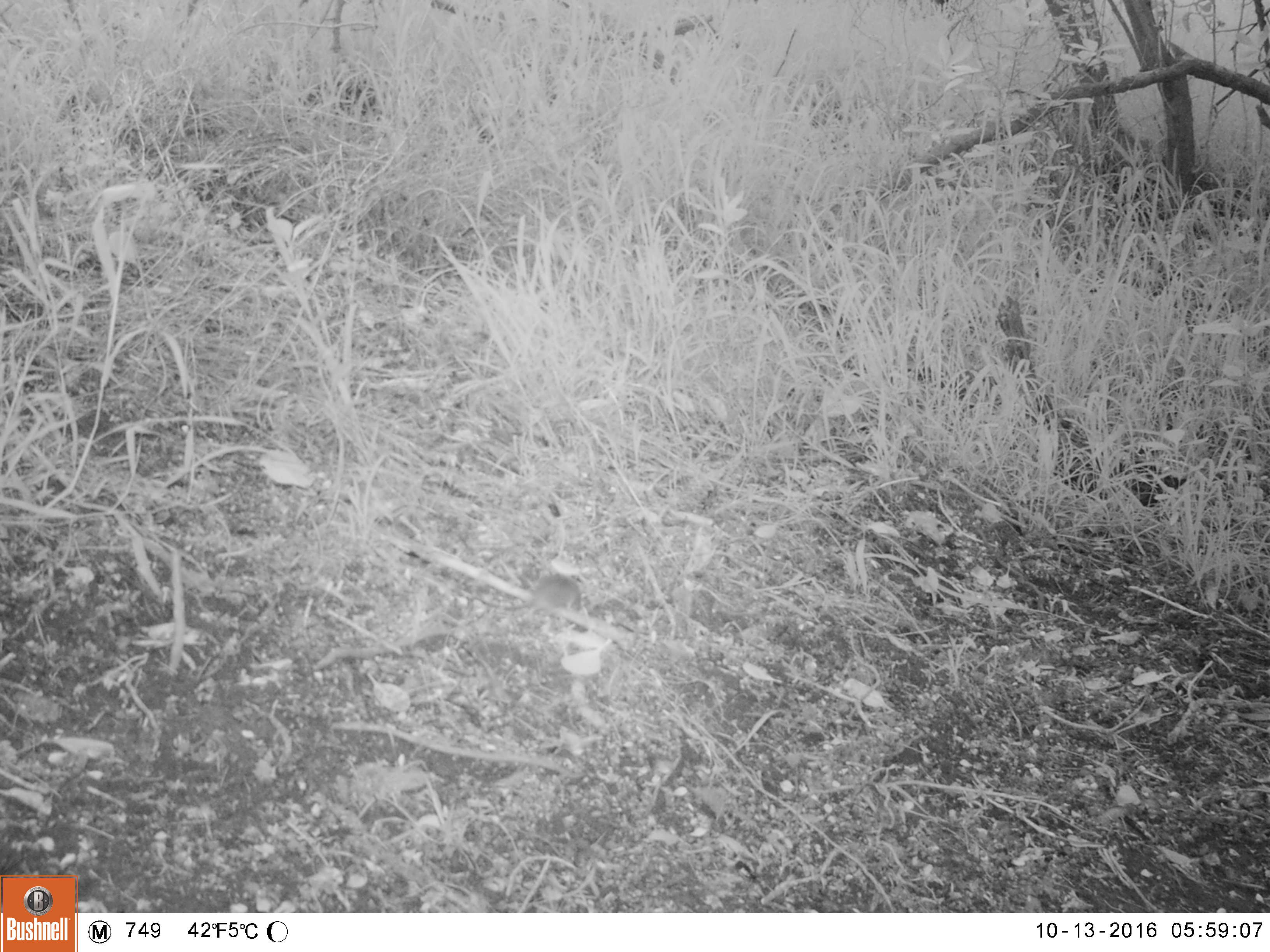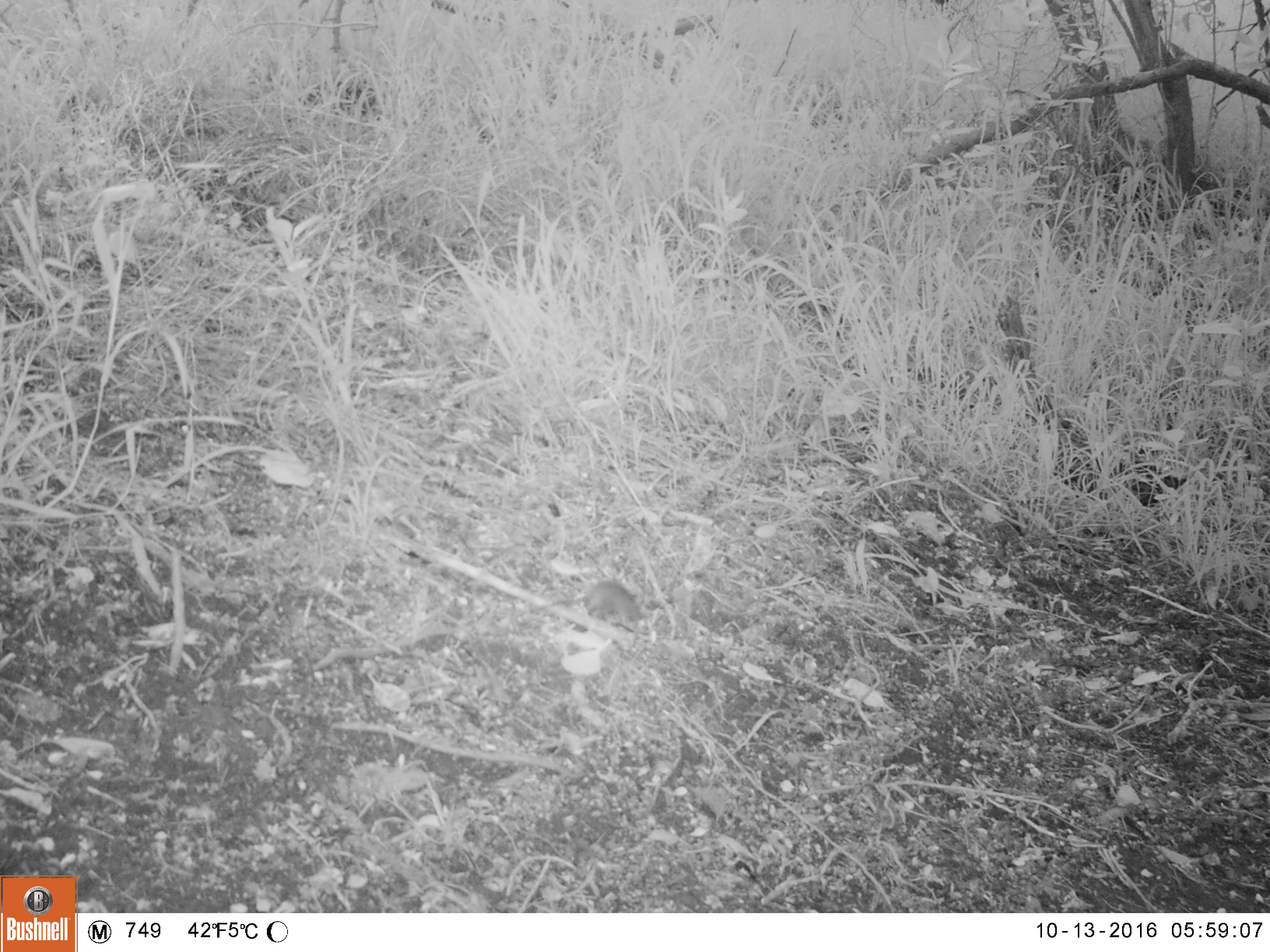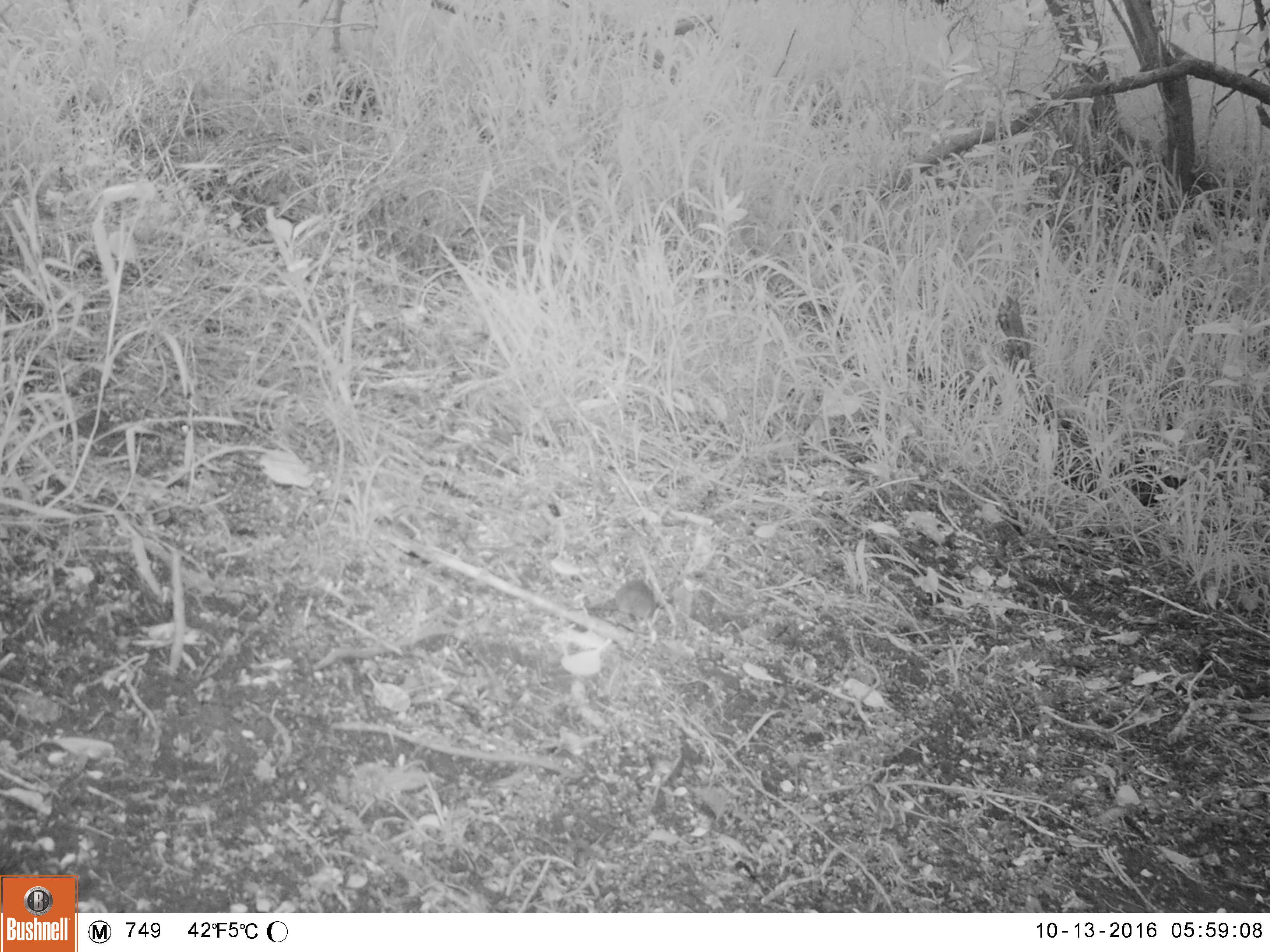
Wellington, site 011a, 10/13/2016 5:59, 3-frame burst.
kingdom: Animalia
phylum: Chordata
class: Mammalia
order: Rodentia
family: Muridae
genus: Mus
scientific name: Mus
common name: mouse